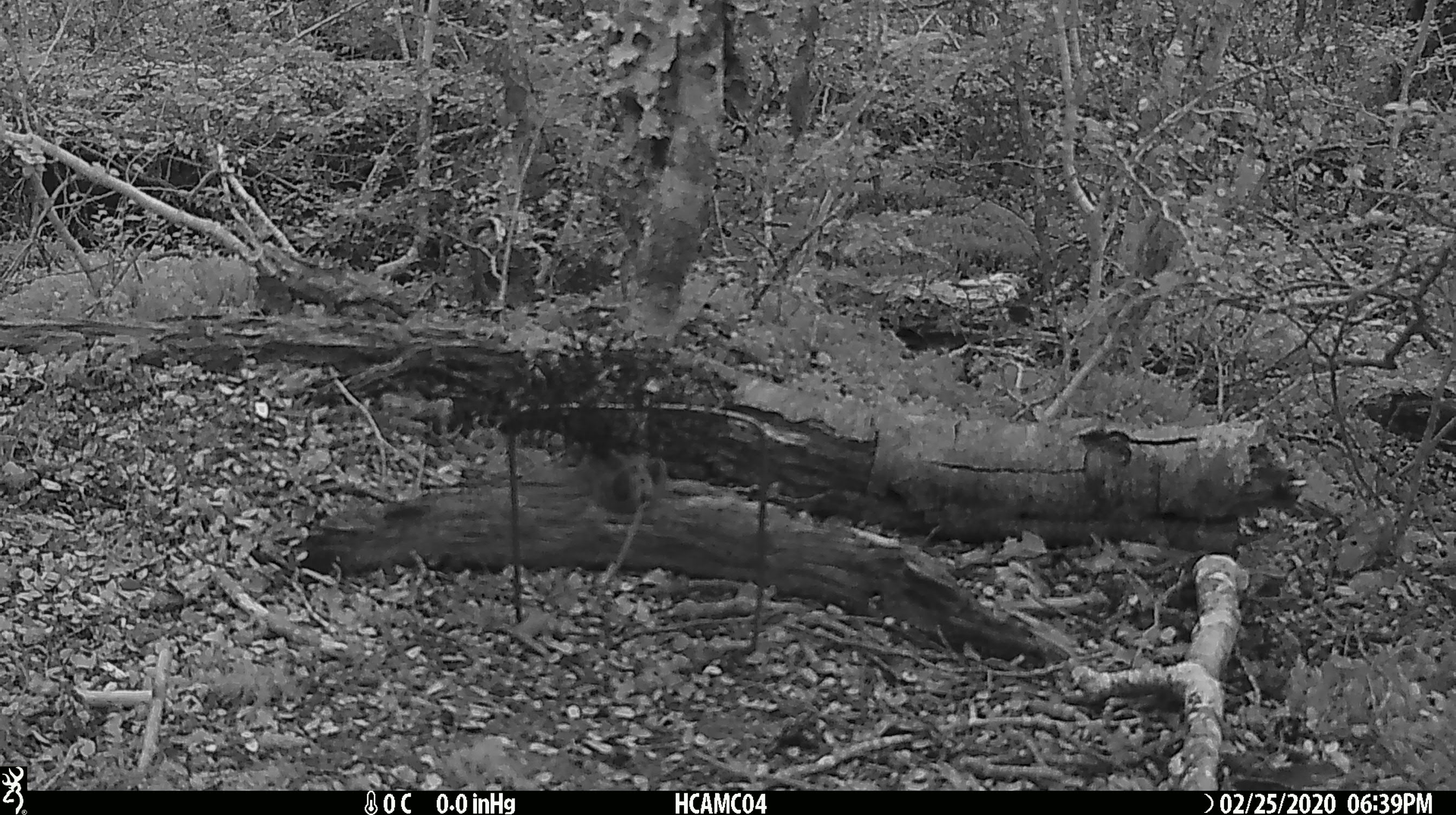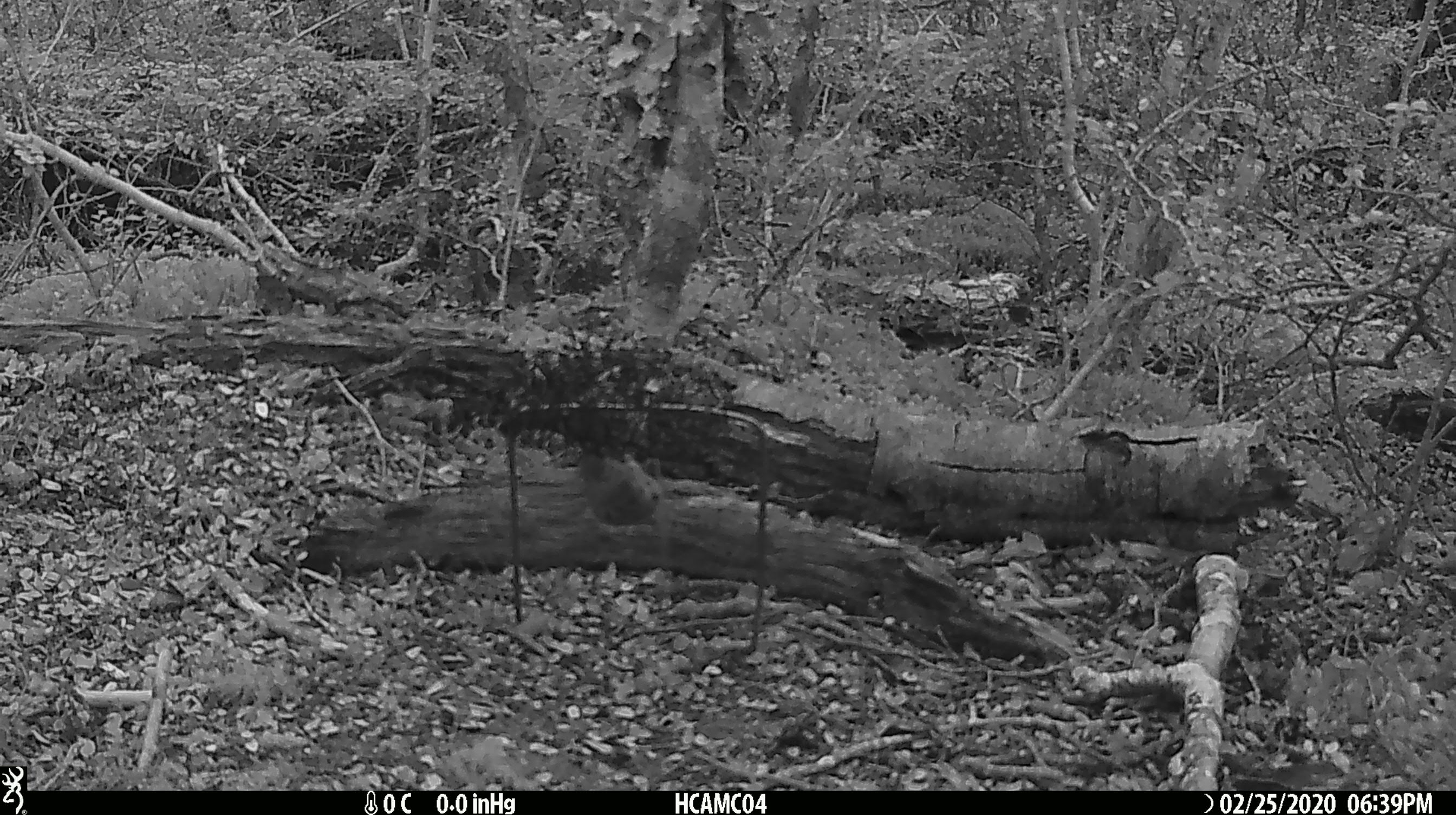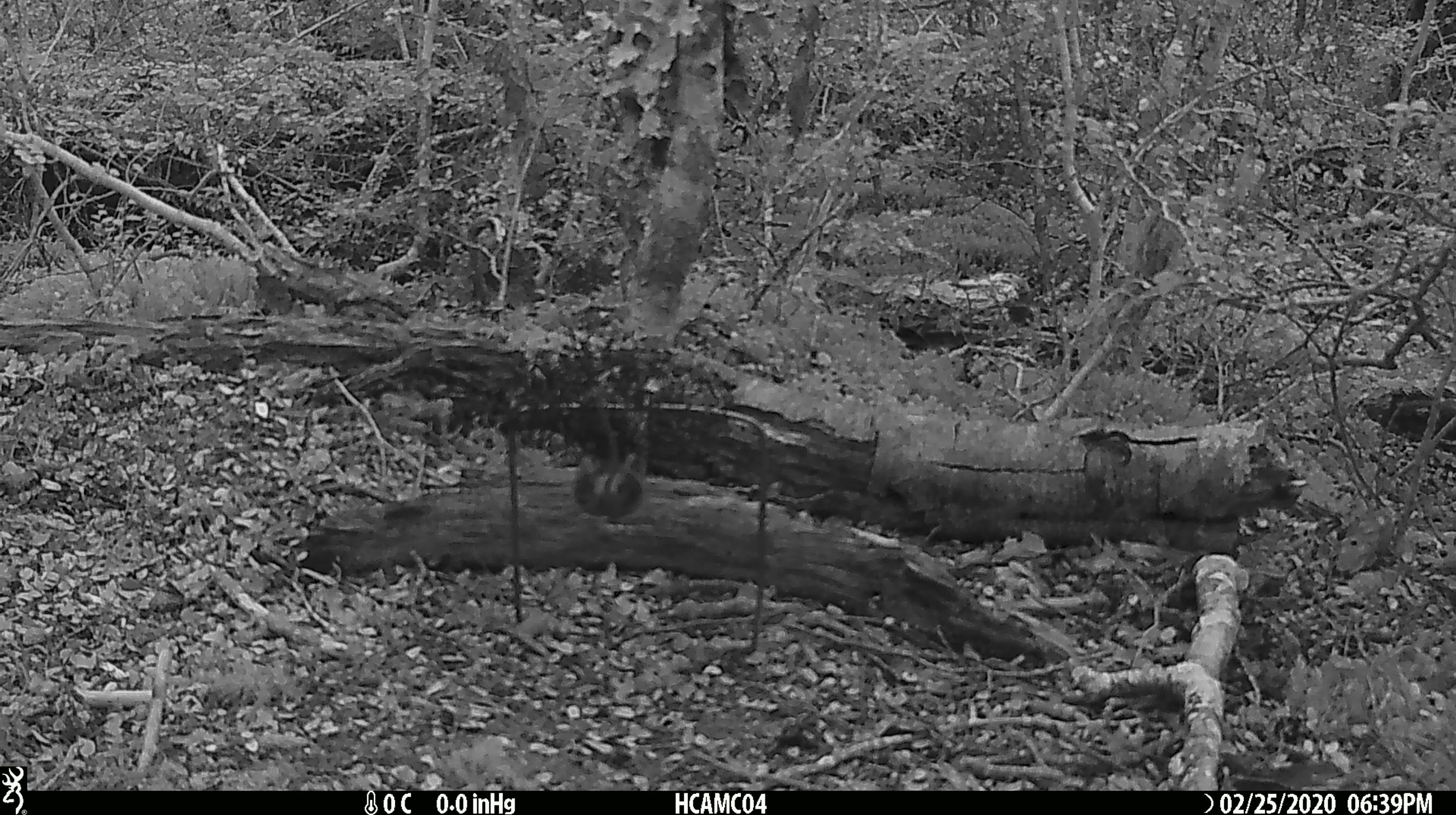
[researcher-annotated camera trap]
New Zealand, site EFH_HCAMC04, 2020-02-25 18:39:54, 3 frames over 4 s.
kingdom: Animalia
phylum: Chordata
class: Mammalia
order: Rodentia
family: Muridae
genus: Mus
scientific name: Mus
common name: mouse